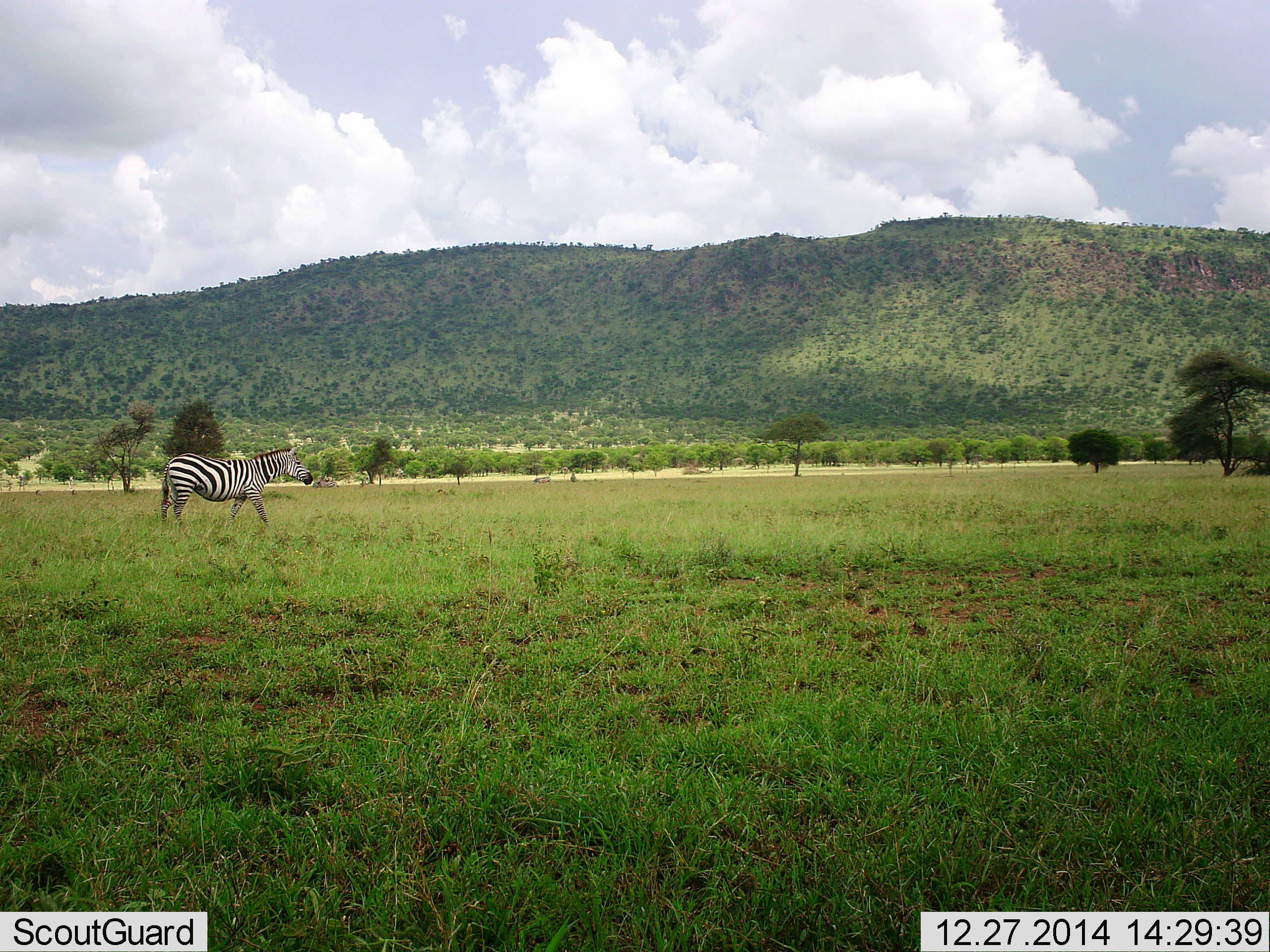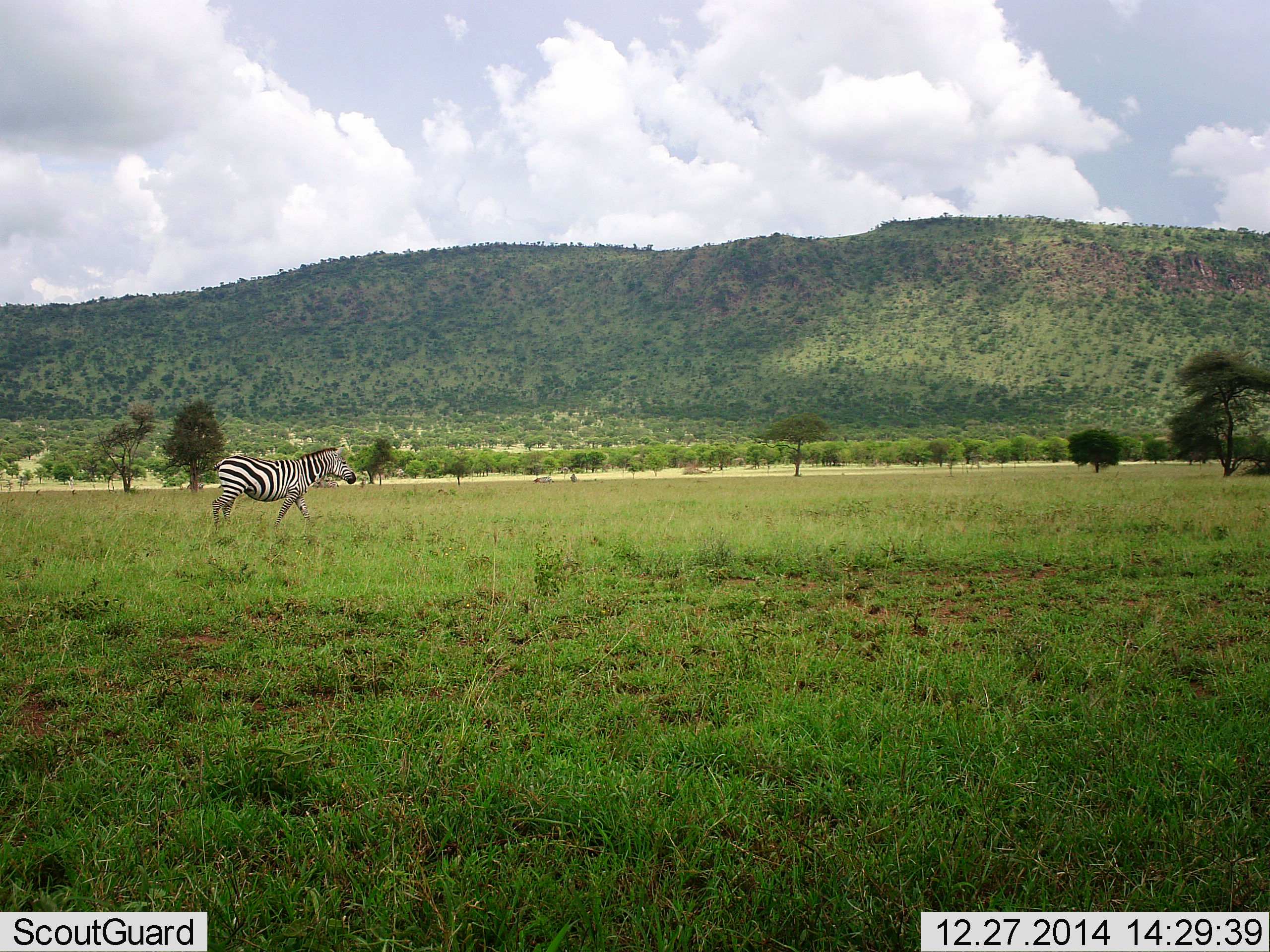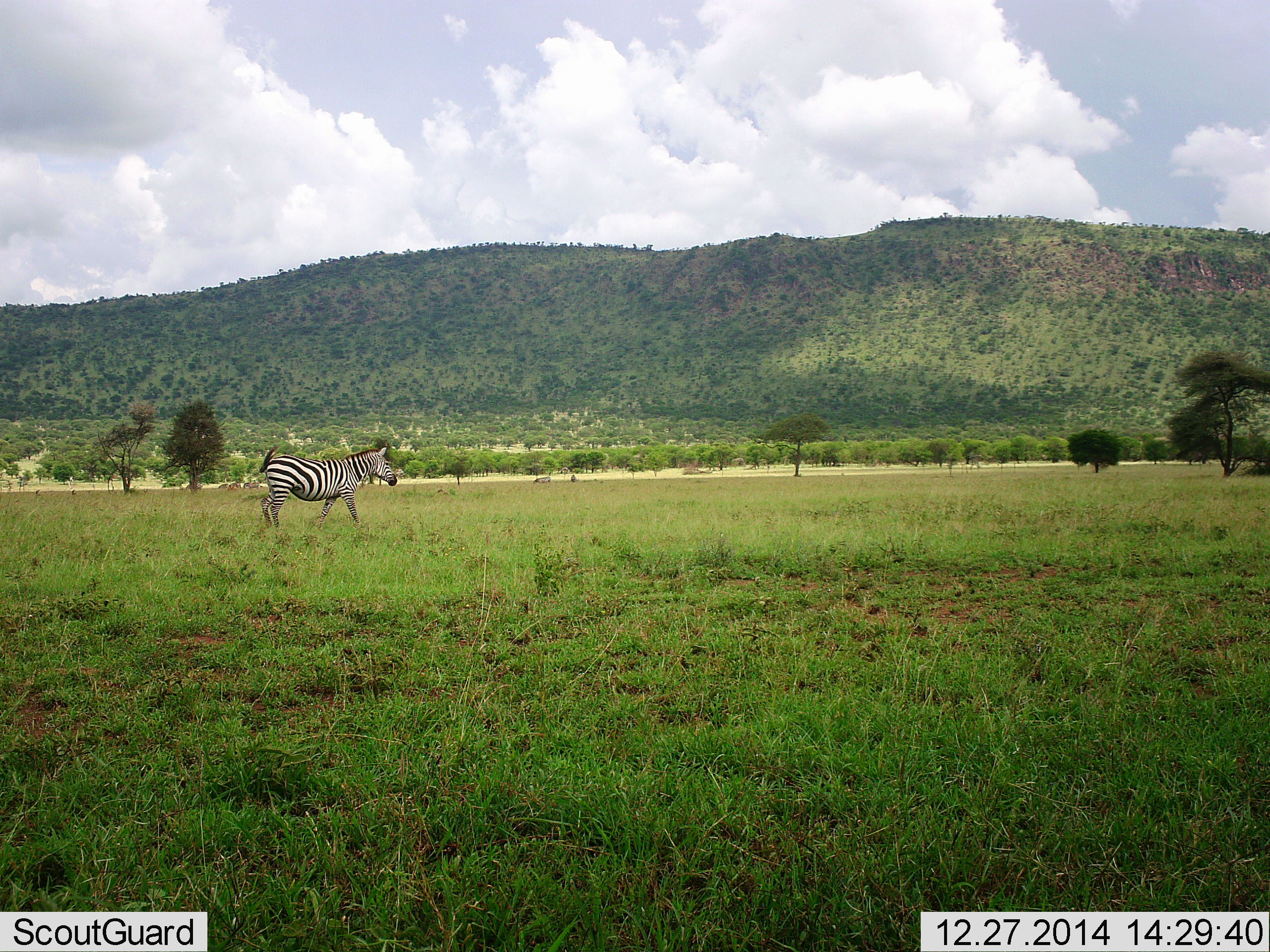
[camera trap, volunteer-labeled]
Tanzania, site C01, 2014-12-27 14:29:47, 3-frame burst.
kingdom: Animalia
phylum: Chordata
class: Mammalia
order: Perissodactyla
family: Equidae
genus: Equus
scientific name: Equus quagga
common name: plains zebra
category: zebra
Zebra (plains zebra) (Equus quagga), count 1. Behavior (volunteer vote fractions): standing 0%, resting 0%, moving 100%, interacting 0%. Young present (vote fraction): 0%. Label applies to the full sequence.